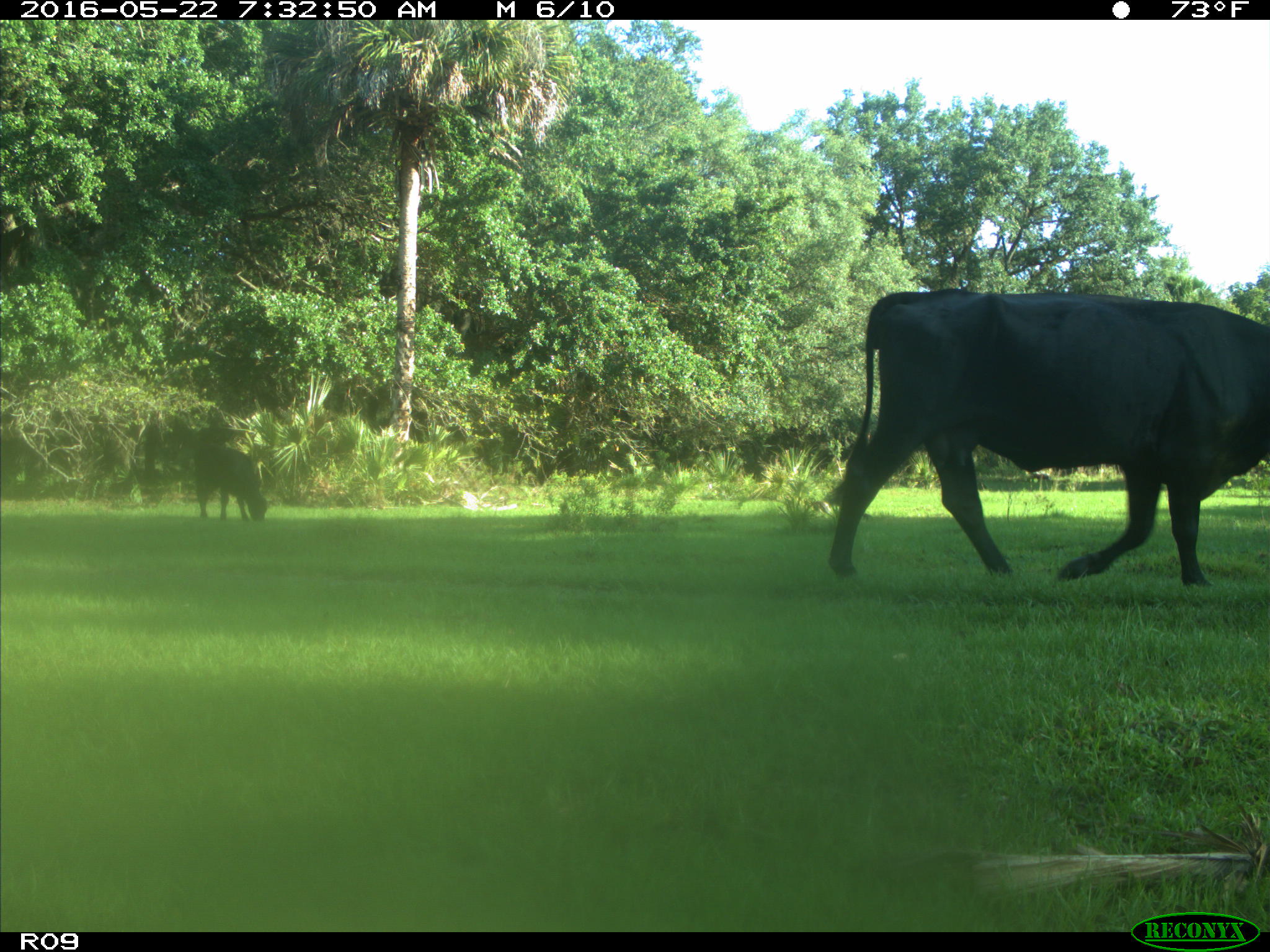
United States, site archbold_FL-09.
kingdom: Animalia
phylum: Chordata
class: Mammalia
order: Artiodactyla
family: Bovidae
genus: Bos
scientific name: Bos taurus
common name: domestic cow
Bos taurus (domestic cow).